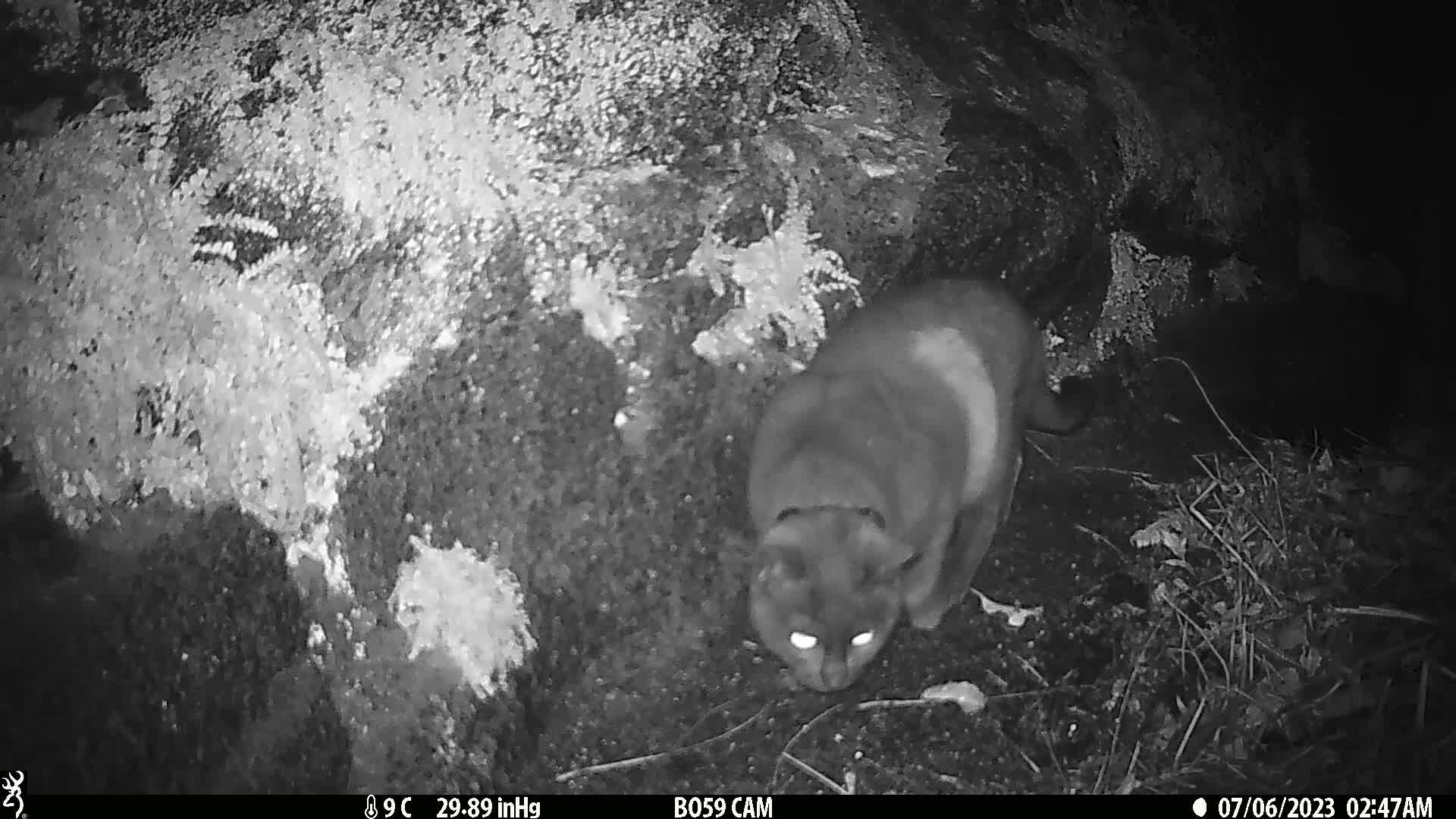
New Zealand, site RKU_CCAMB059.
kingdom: Animalia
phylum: Chordata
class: Mammalia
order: Carnivora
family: Felidae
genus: Felis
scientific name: Felis catus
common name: domestic cat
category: cat